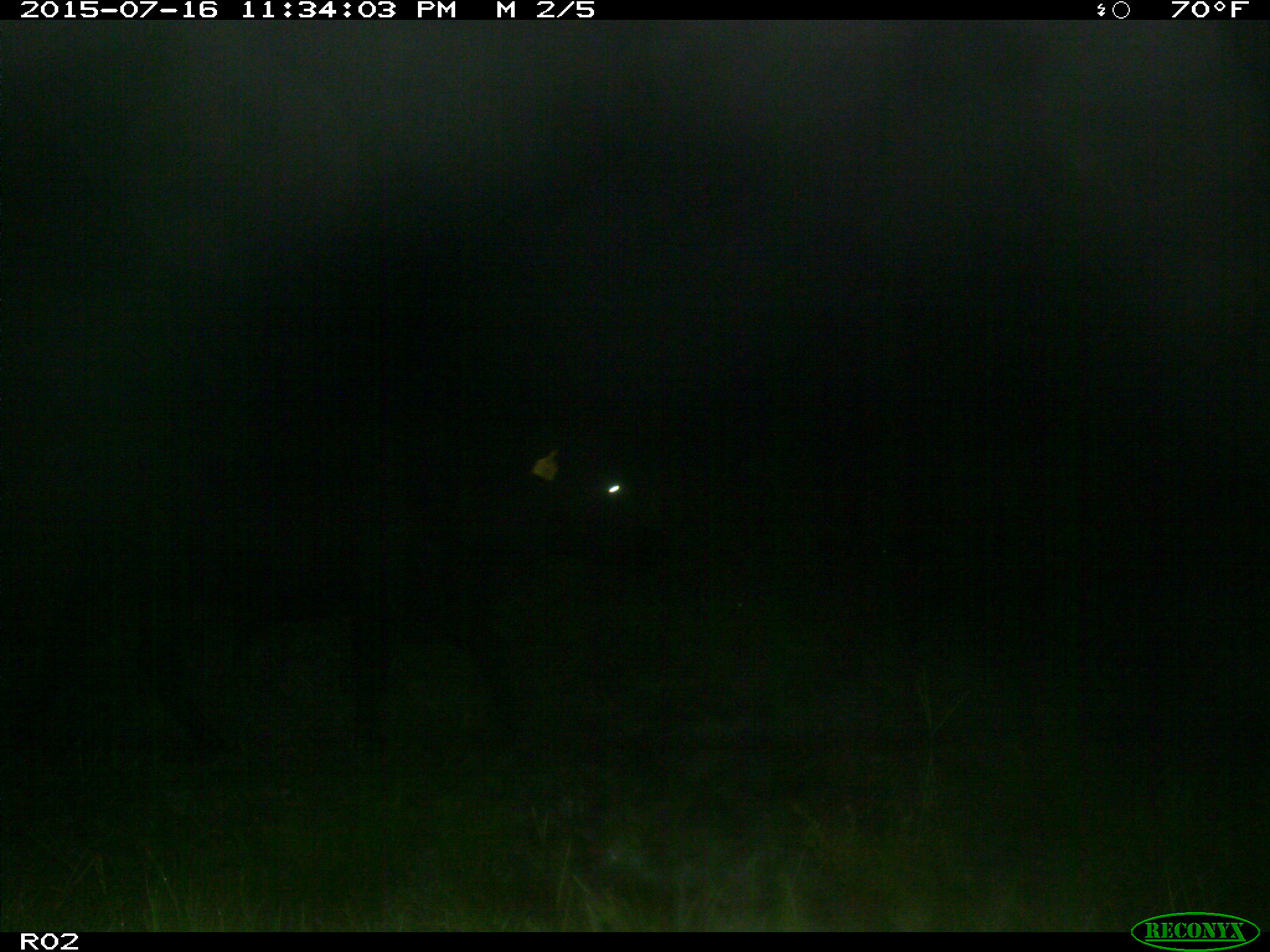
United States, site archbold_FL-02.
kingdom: Animalia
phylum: Chordata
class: Mammalia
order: Artiodactyla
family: Bovidae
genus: Bos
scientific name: Bos taurus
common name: domestic cow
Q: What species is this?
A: Bos taurus (domestic cow).